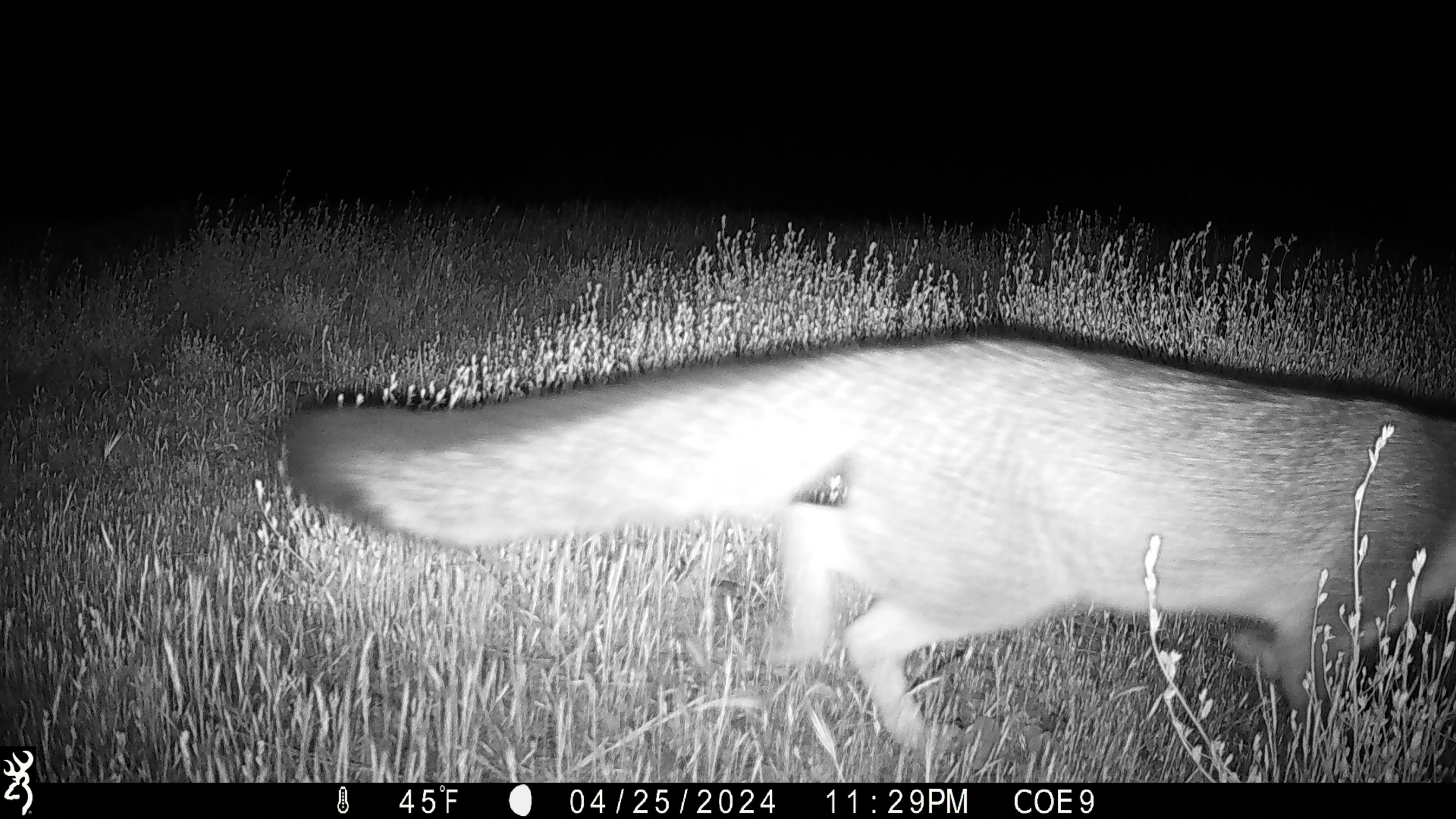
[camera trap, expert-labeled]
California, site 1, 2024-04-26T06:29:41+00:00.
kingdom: Animalia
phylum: Chordata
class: Mammalia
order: Carnivora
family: Canidae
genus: Urocyon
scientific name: Urocyon cinereoargenteus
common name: gray fox